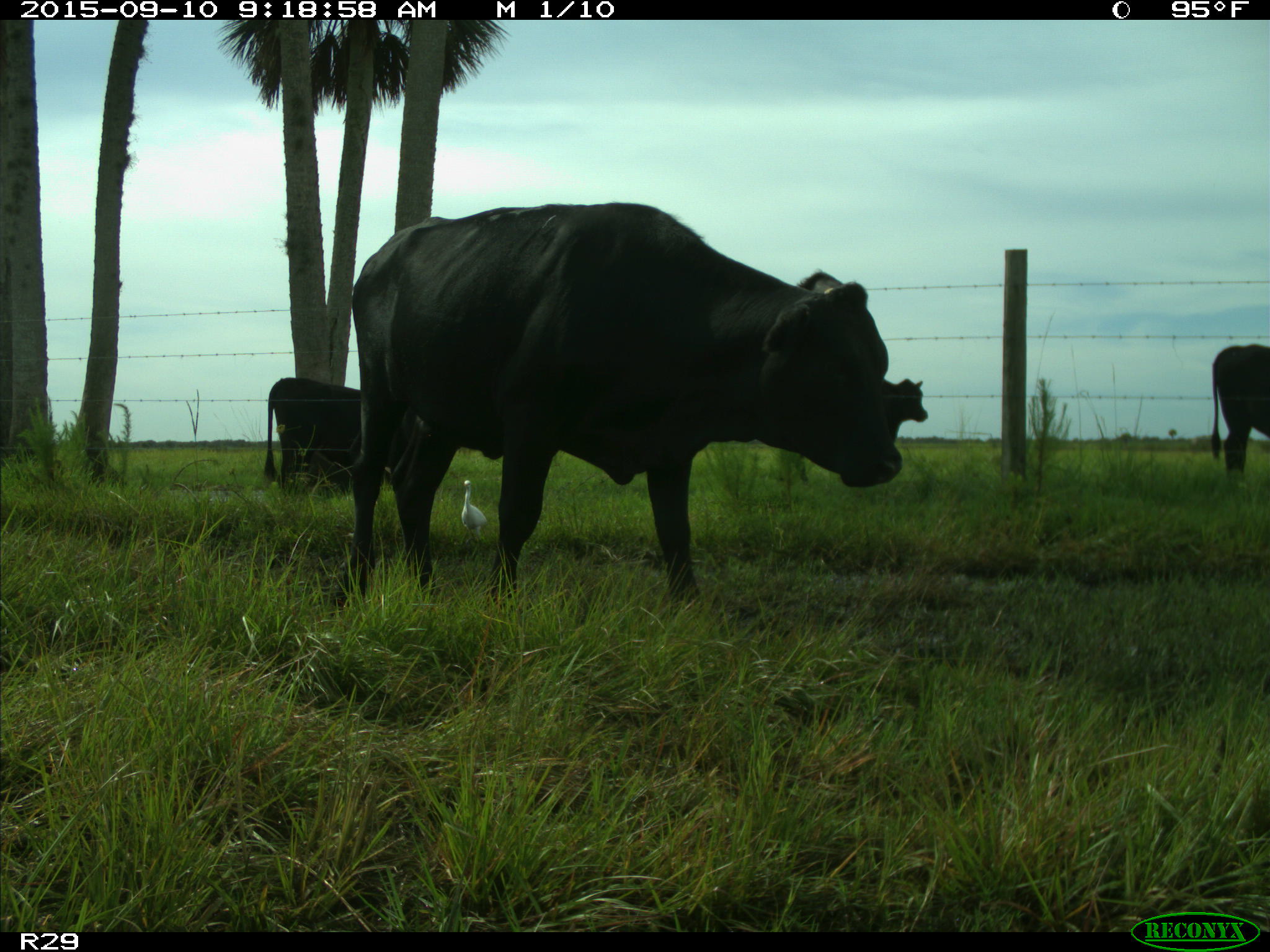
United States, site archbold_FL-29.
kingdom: Animalia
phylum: Chordata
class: Mammalia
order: Artiodactyla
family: Bovidae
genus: Bos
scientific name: Bos taurus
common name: domestic cow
Bos taurus (domestic cow).